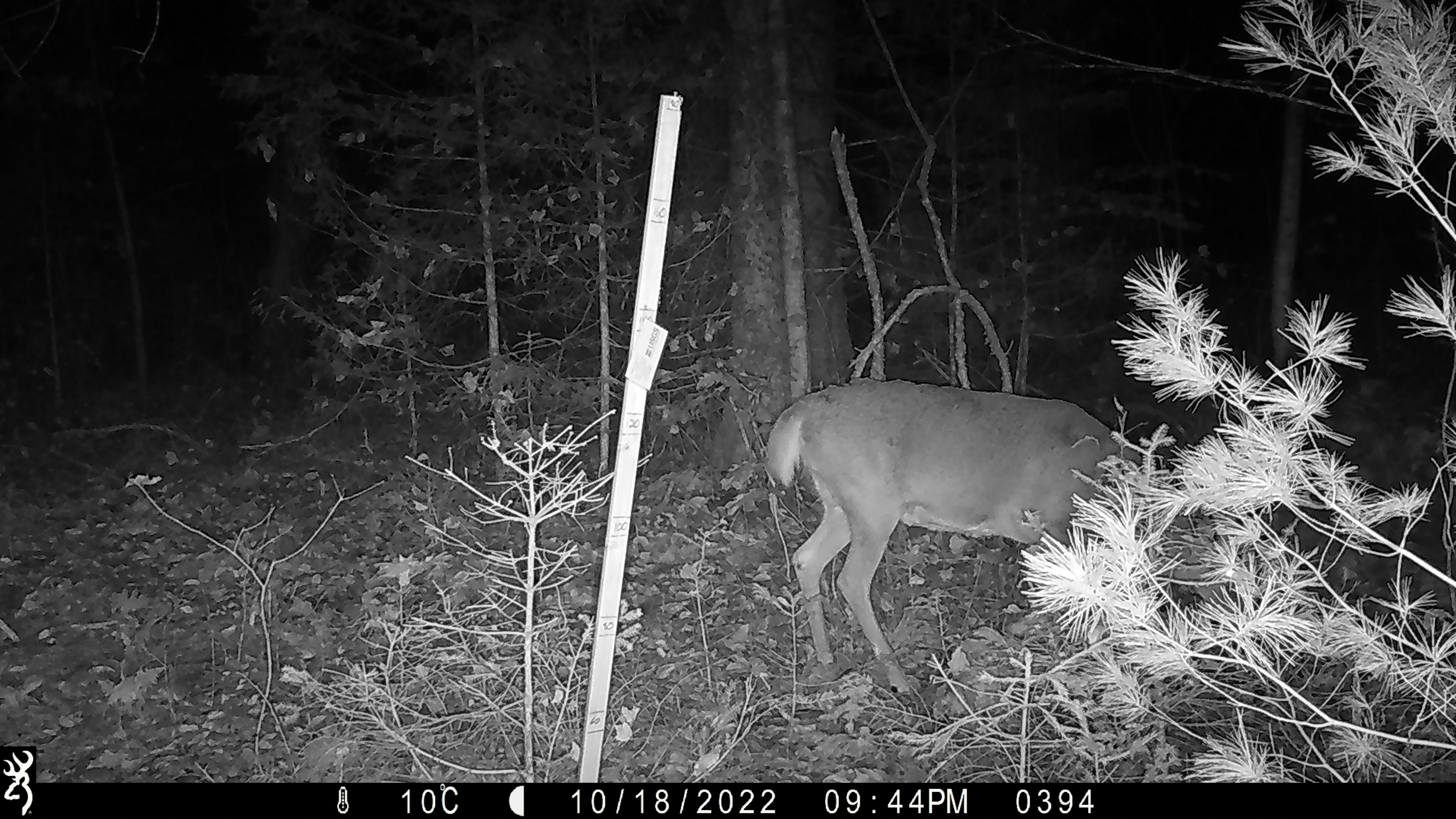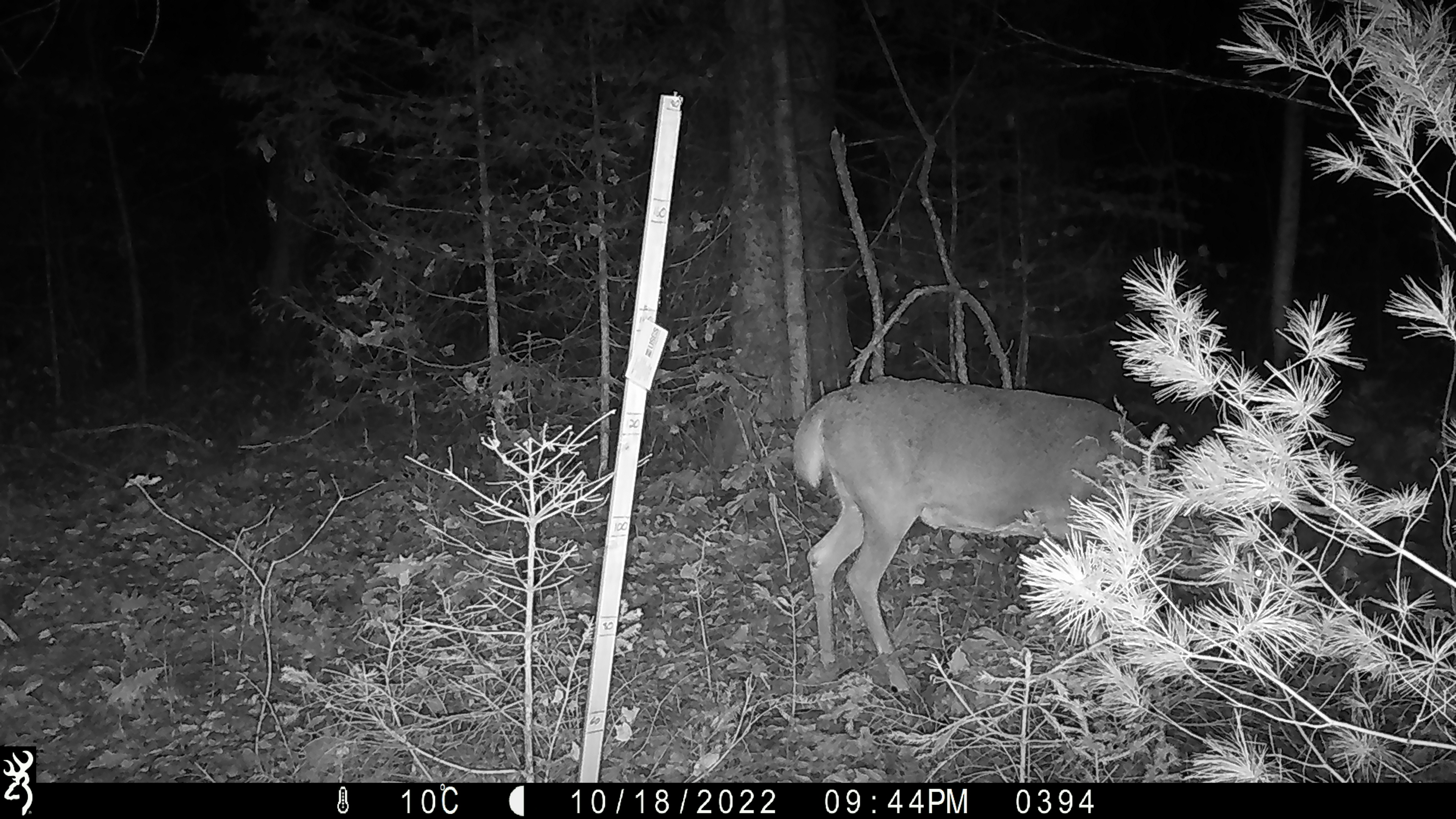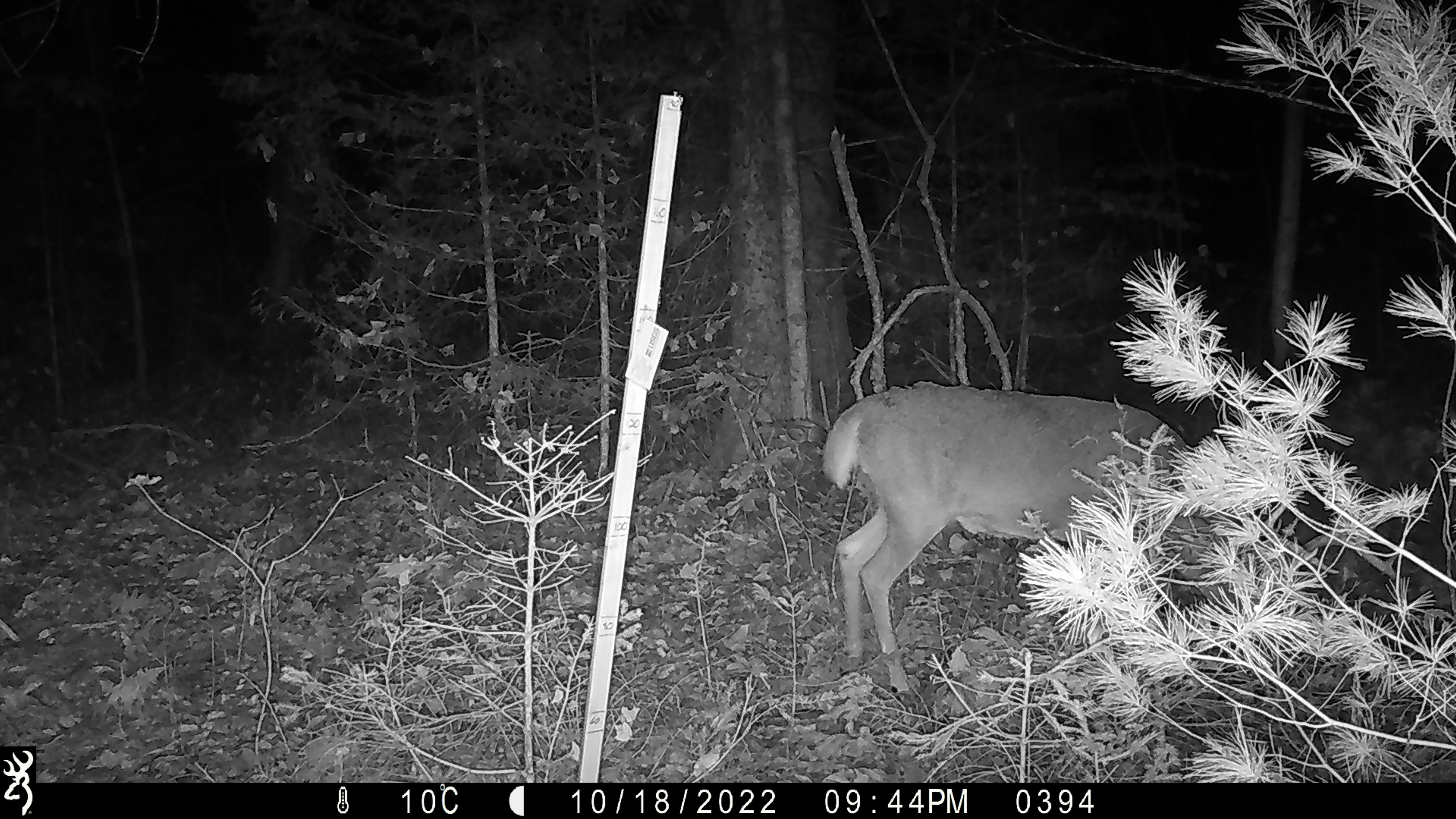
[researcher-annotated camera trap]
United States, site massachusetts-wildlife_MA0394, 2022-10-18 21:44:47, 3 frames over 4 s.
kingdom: Animalia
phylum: Chordata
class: Mammalia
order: Artiodactyla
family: Cervidae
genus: Odocoileus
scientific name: Odocoileus virginianus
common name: white-tailed deer